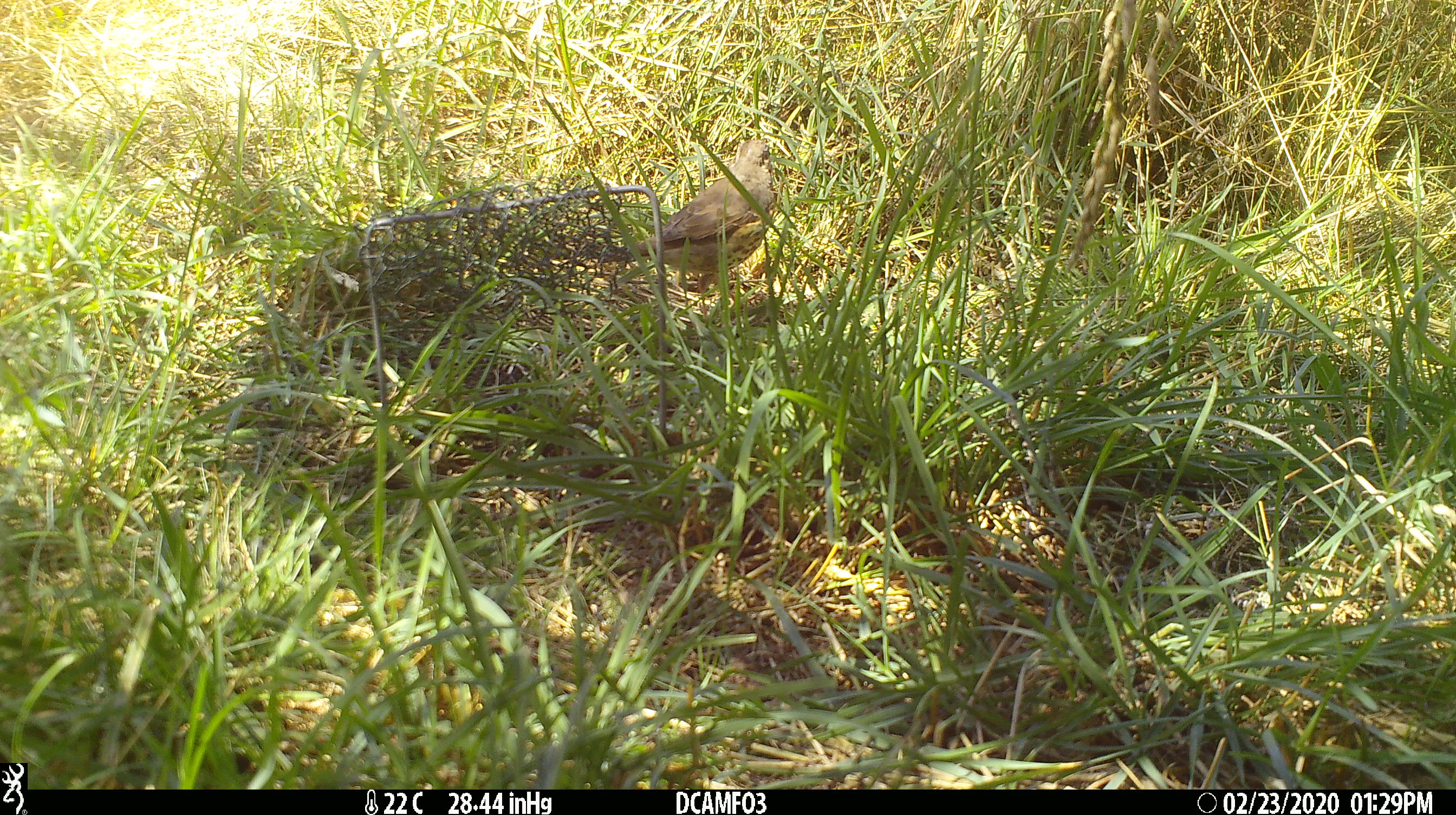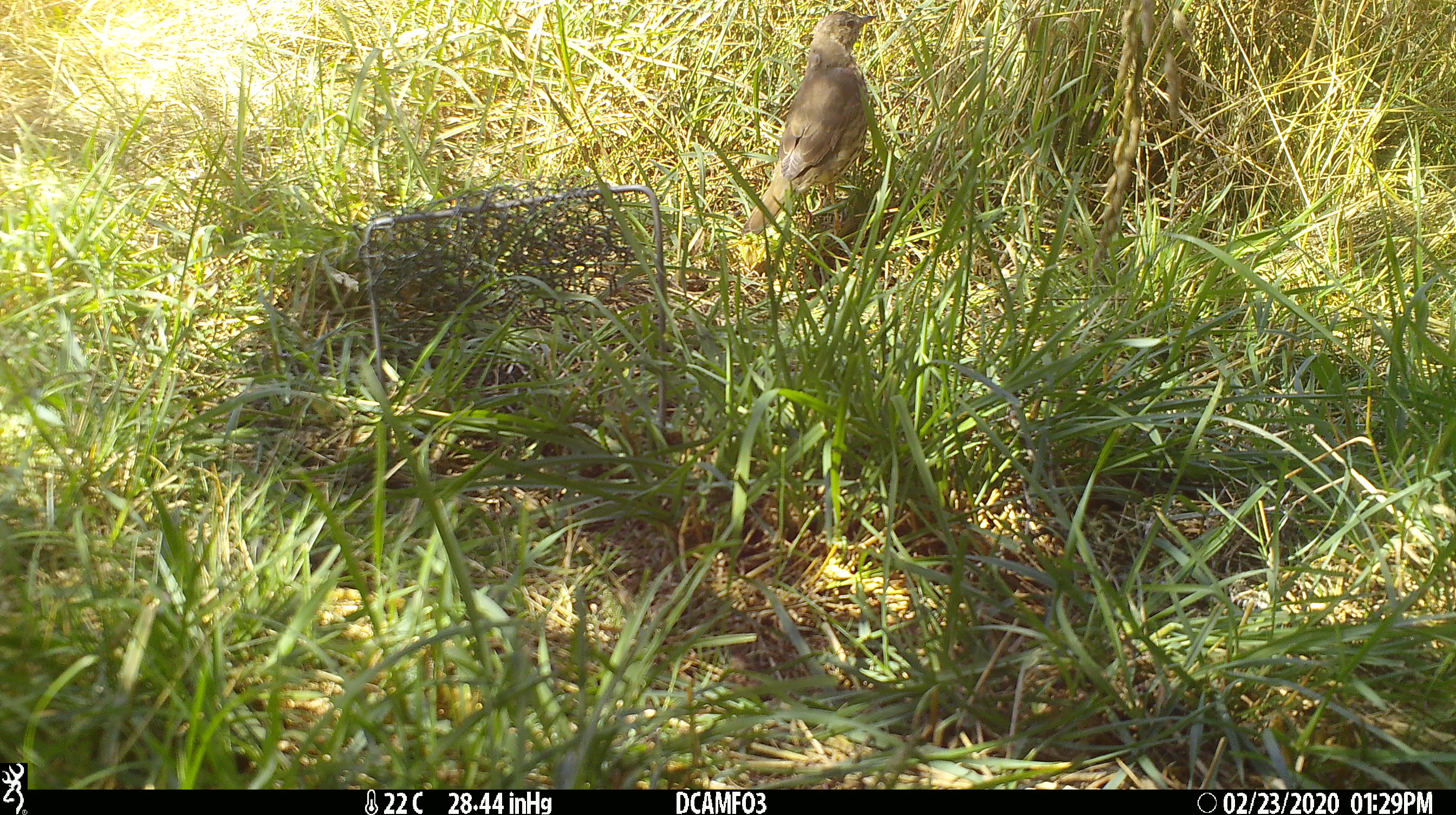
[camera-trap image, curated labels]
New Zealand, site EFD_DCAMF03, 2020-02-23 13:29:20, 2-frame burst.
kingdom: Animalia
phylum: Chordata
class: Aves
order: Passeriformes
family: Turdidae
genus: Turdus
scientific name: Turdus philomelos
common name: song thrush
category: thrush